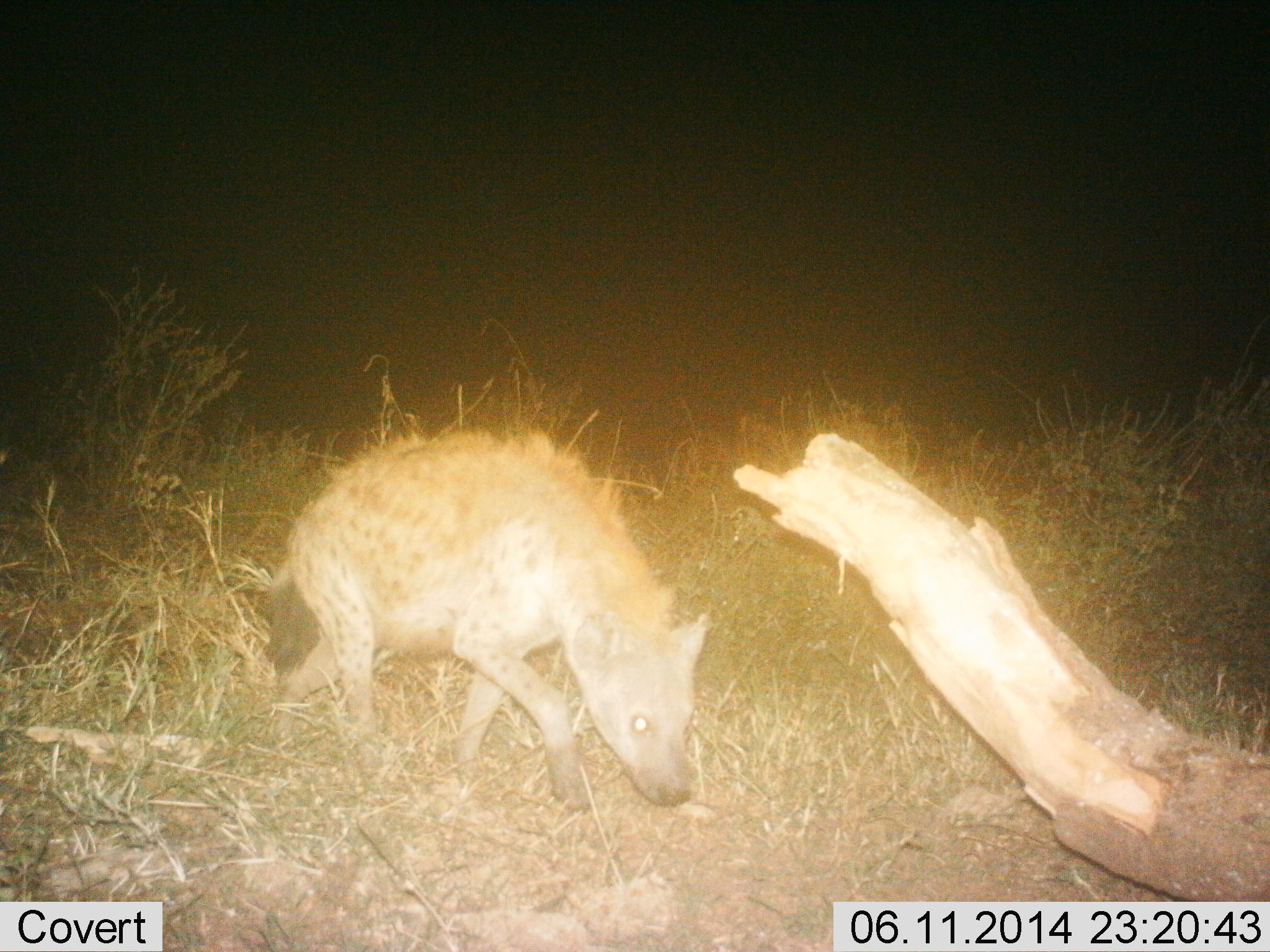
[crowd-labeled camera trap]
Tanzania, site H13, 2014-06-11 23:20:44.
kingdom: Animalia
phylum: Chordata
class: Mammalia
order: Carnivora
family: Hyaenidae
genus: Crocuta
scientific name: Crocuta crocuta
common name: spotted hyena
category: hyenaspotted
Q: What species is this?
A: Hyenaspotted (spotted hyena) (Crocuta crocuta).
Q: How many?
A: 1.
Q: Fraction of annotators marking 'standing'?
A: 10%.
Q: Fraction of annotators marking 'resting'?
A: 0%.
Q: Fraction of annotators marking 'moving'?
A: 90%.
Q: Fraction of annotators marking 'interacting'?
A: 0%.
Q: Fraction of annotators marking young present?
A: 0%.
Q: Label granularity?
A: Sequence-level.